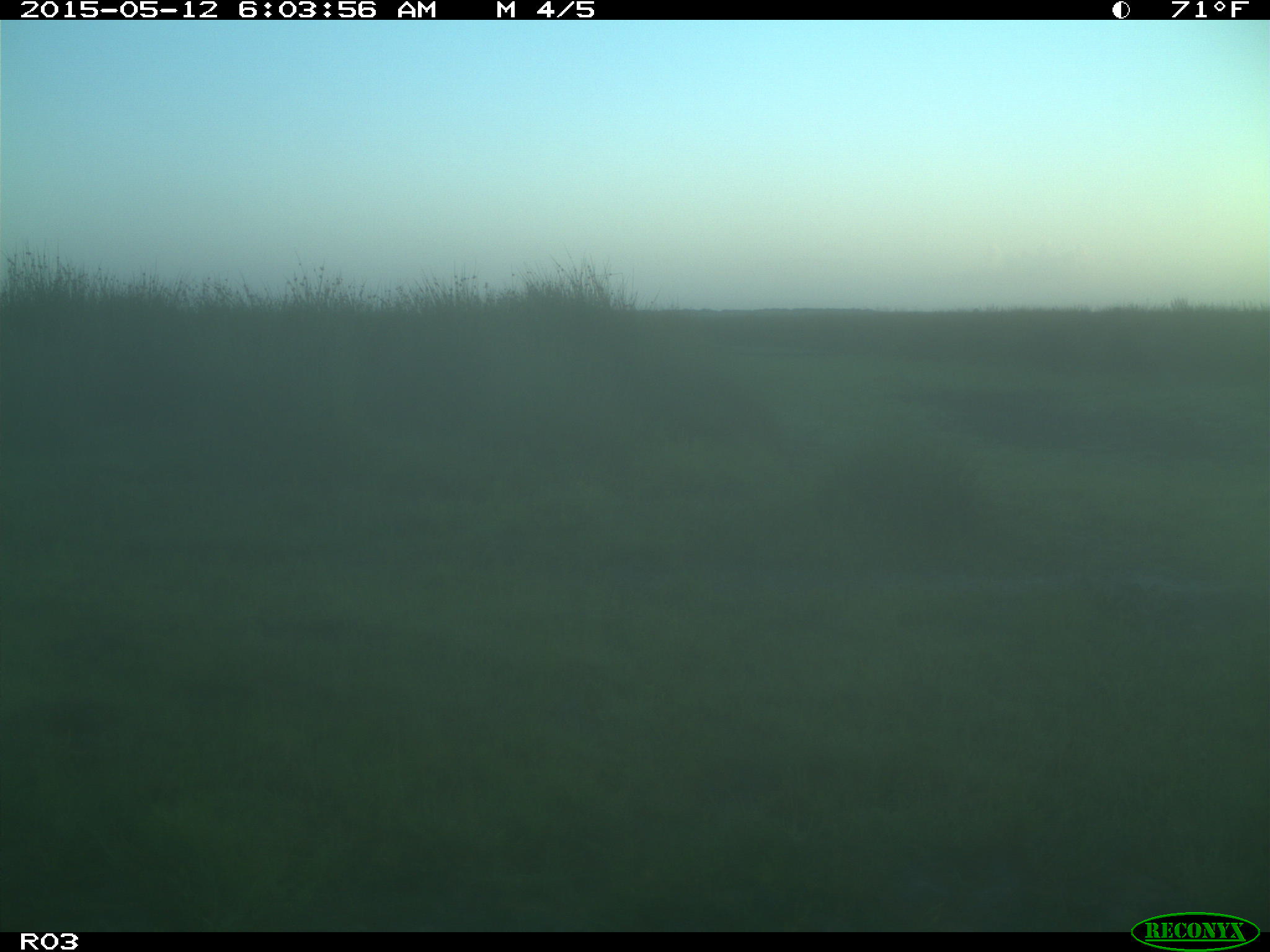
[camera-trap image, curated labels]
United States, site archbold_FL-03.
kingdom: Animalia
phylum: Chordata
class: Mammalia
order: Artiodactyla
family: Bovidae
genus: Bos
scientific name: Bos taurus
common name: domestic cow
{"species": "Bos taurus (domestic cow)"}